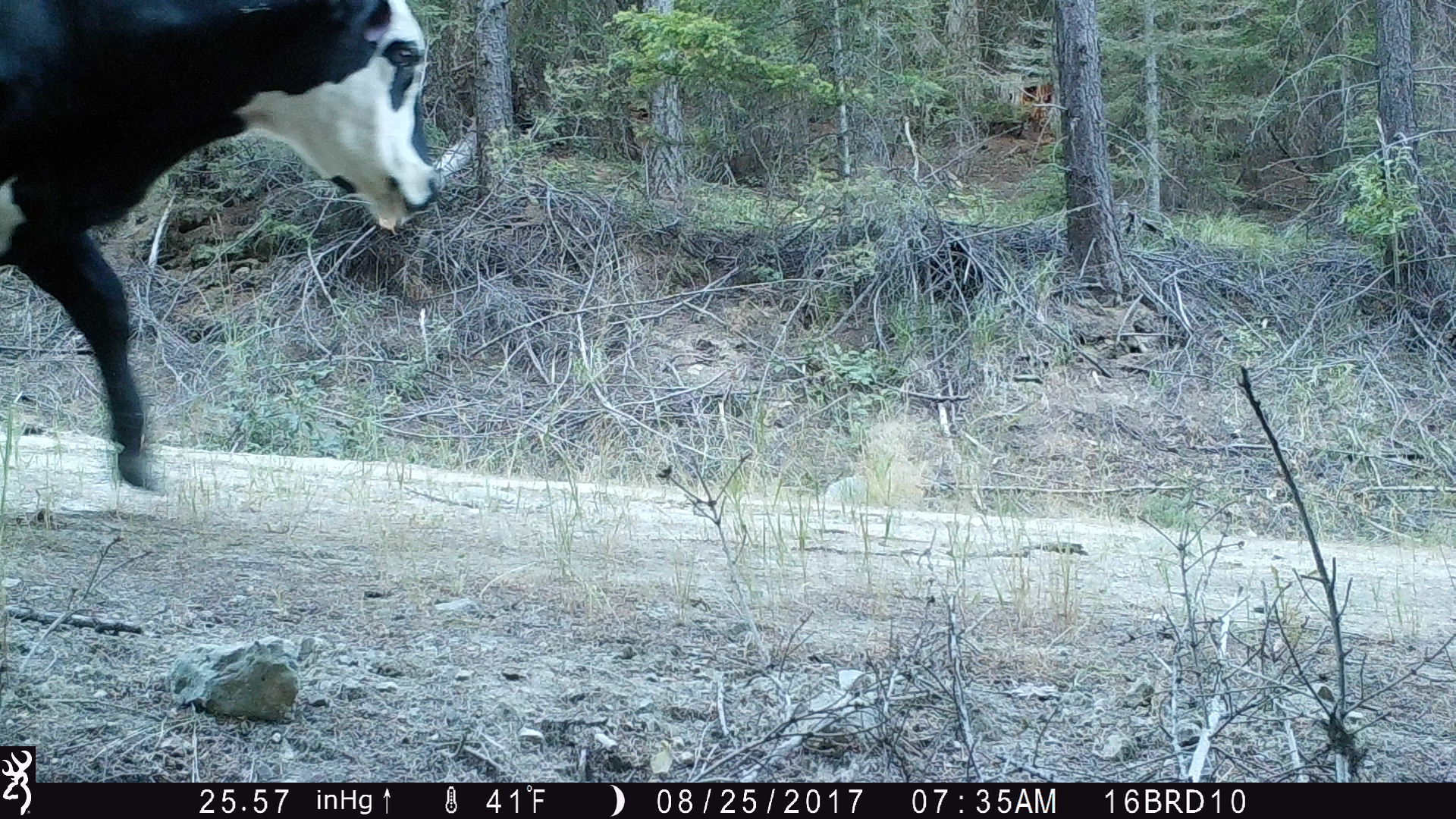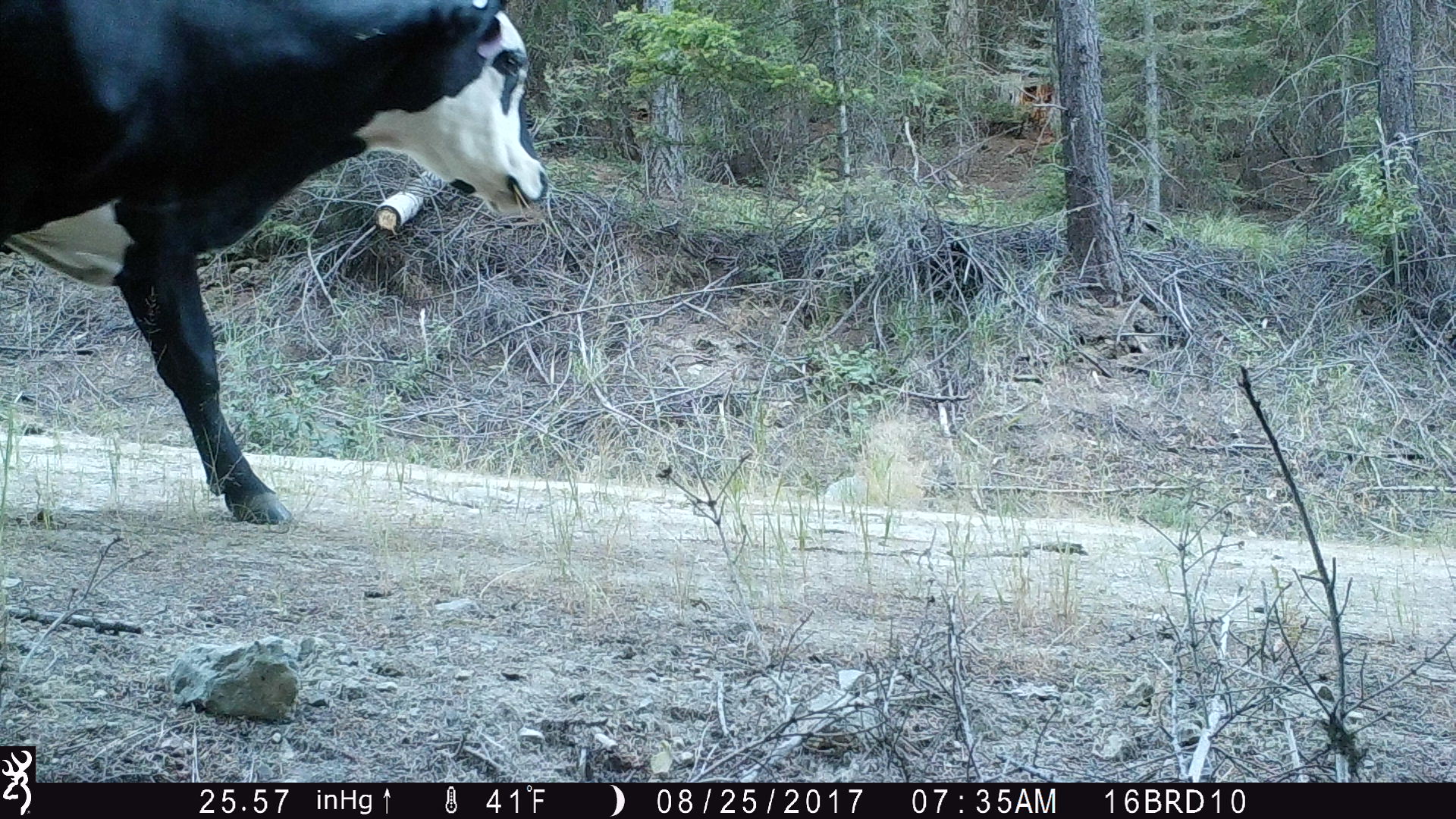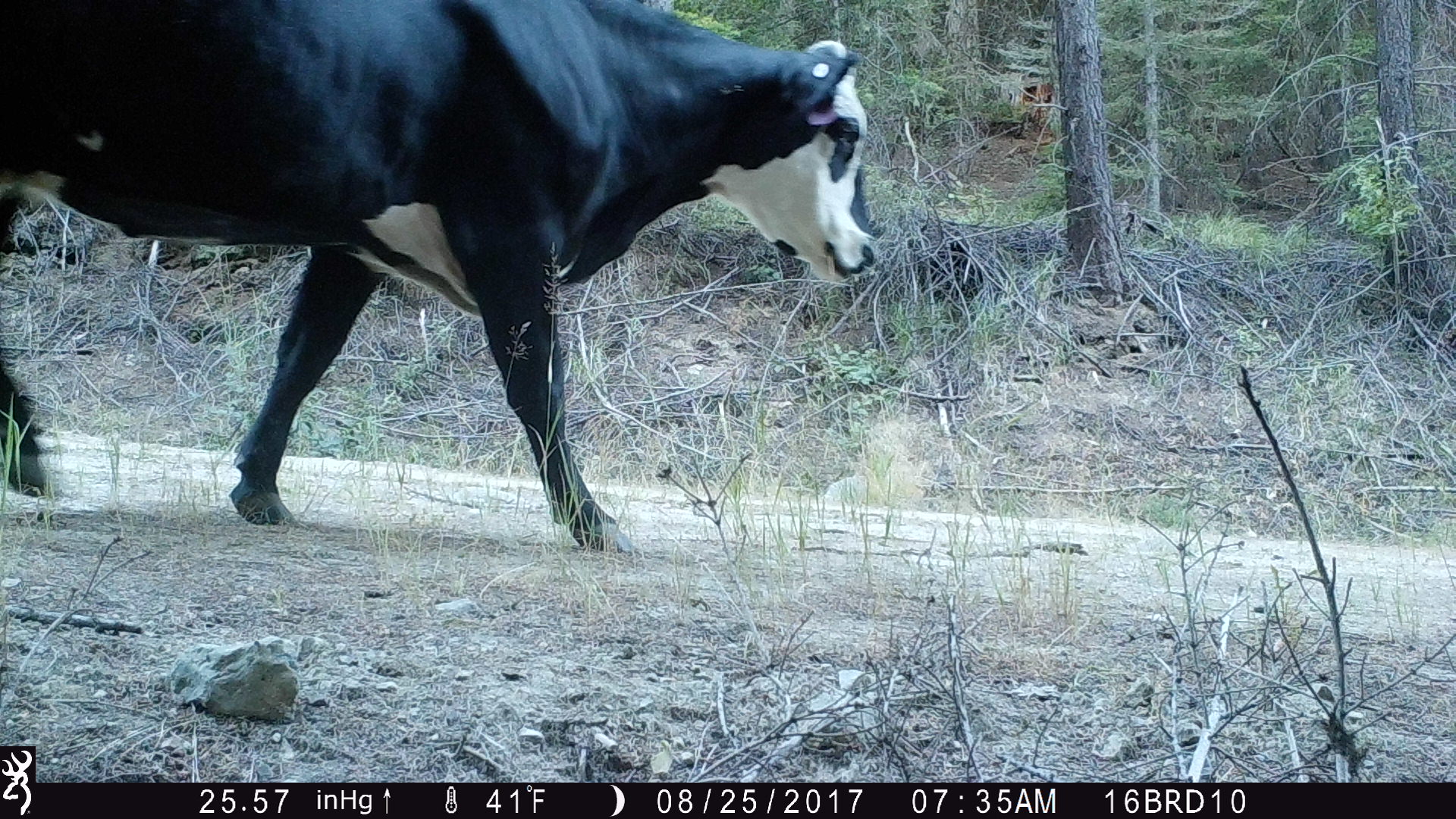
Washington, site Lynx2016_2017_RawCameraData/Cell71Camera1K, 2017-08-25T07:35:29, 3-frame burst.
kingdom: Animalia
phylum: Chordata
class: Mammalia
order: Artiodactyla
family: Bovidae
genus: Bos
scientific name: Bos taurus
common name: domestic cattle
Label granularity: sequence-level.